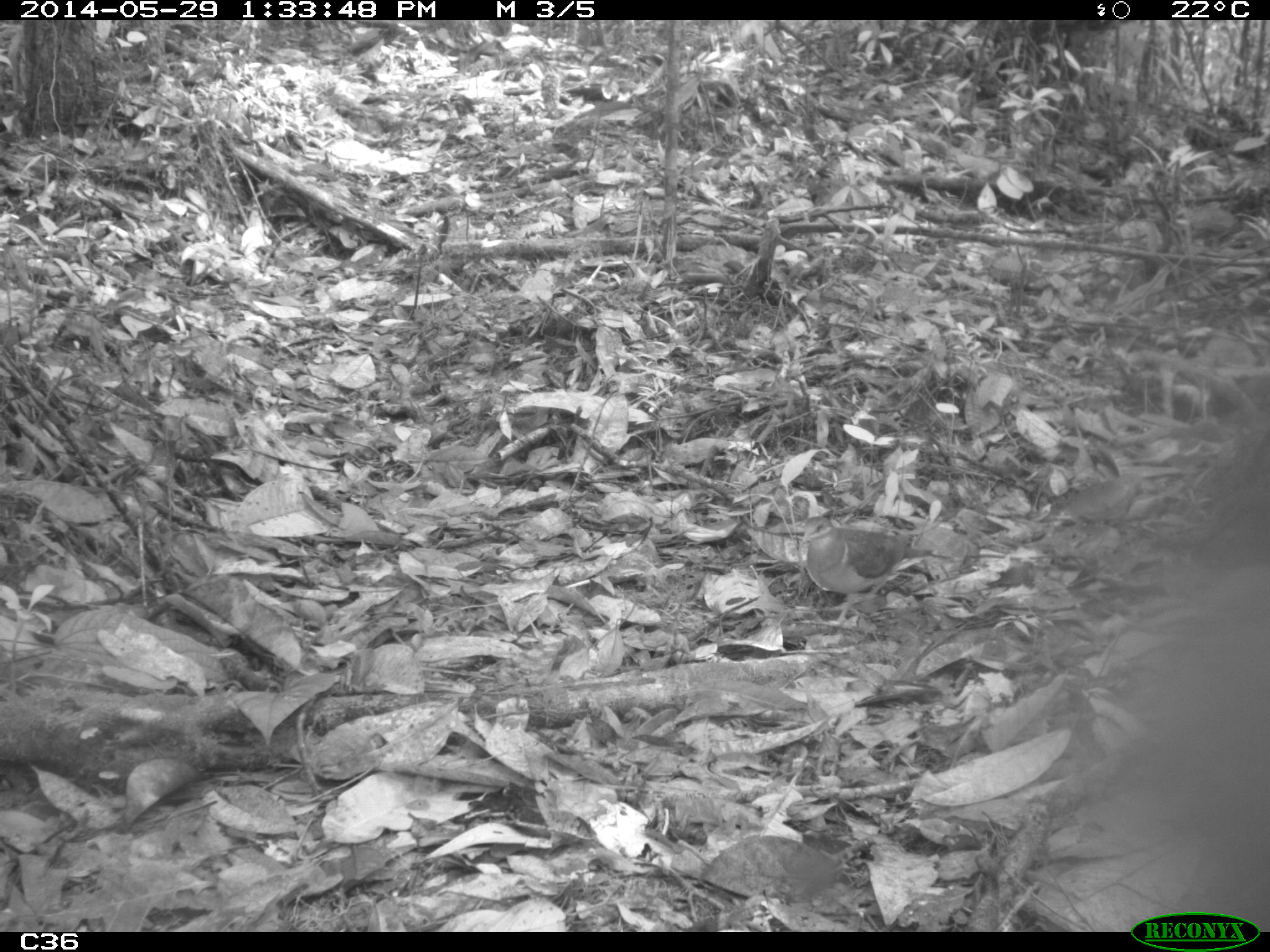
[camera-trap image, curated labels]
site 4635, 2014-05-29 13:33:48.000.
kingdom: Animalia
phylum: Chordata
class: Aves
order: Columbiformes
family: Columbidae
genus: Geotrygon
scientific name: Geotrygon montana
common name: ruddy quail-dove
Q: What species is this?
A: Geotrygon montana (ruddy quail-dove).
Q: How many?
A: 1.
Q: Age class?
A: Adult.